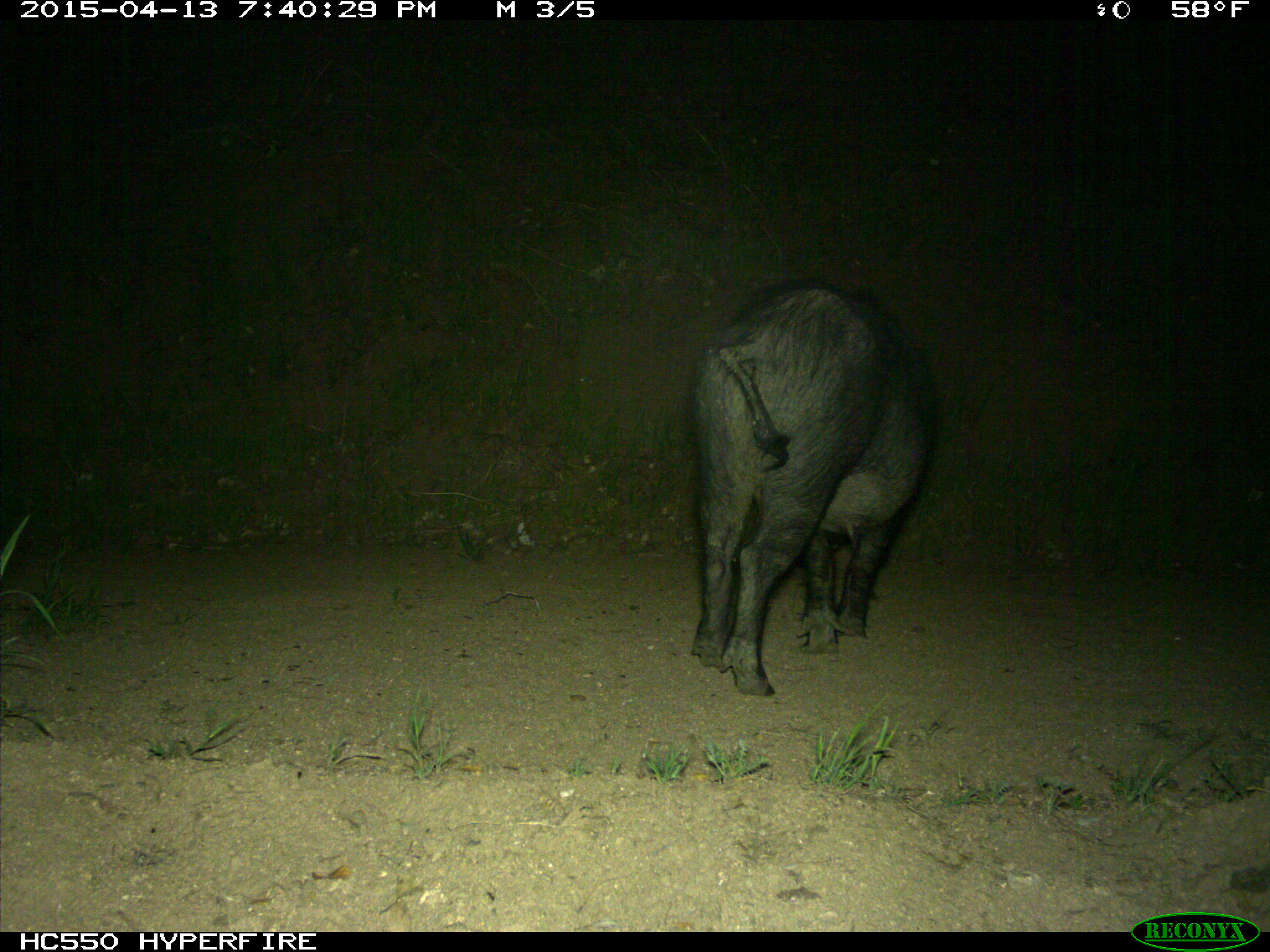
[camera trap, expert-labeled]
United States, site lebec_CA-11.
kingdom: Animalia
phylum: Chordata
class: Mammalia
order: Artiodactyla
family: Suidae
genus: Sus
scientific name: Sus scrofa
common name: wild boar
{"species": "Sus scrofa (wild boar)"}